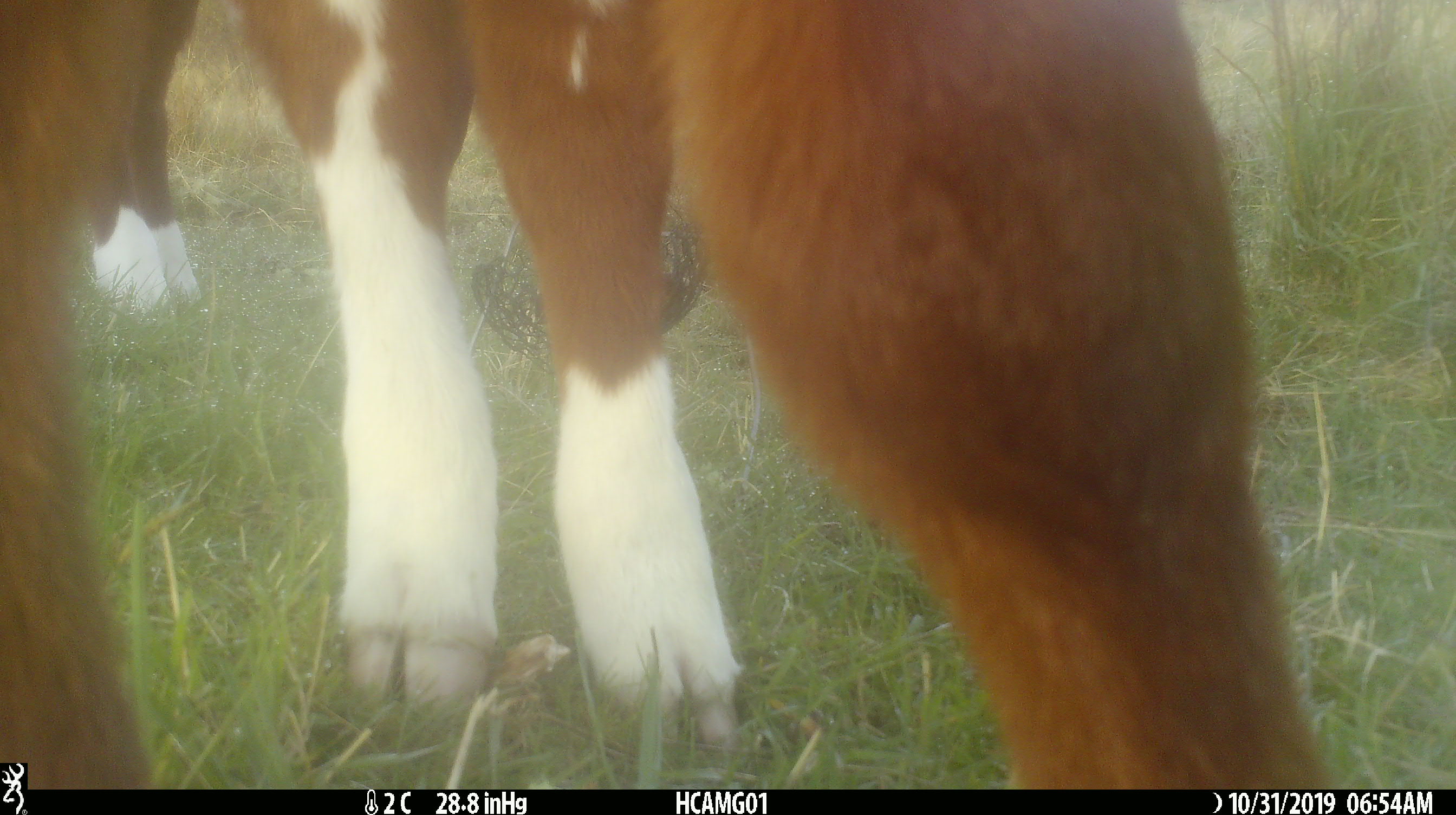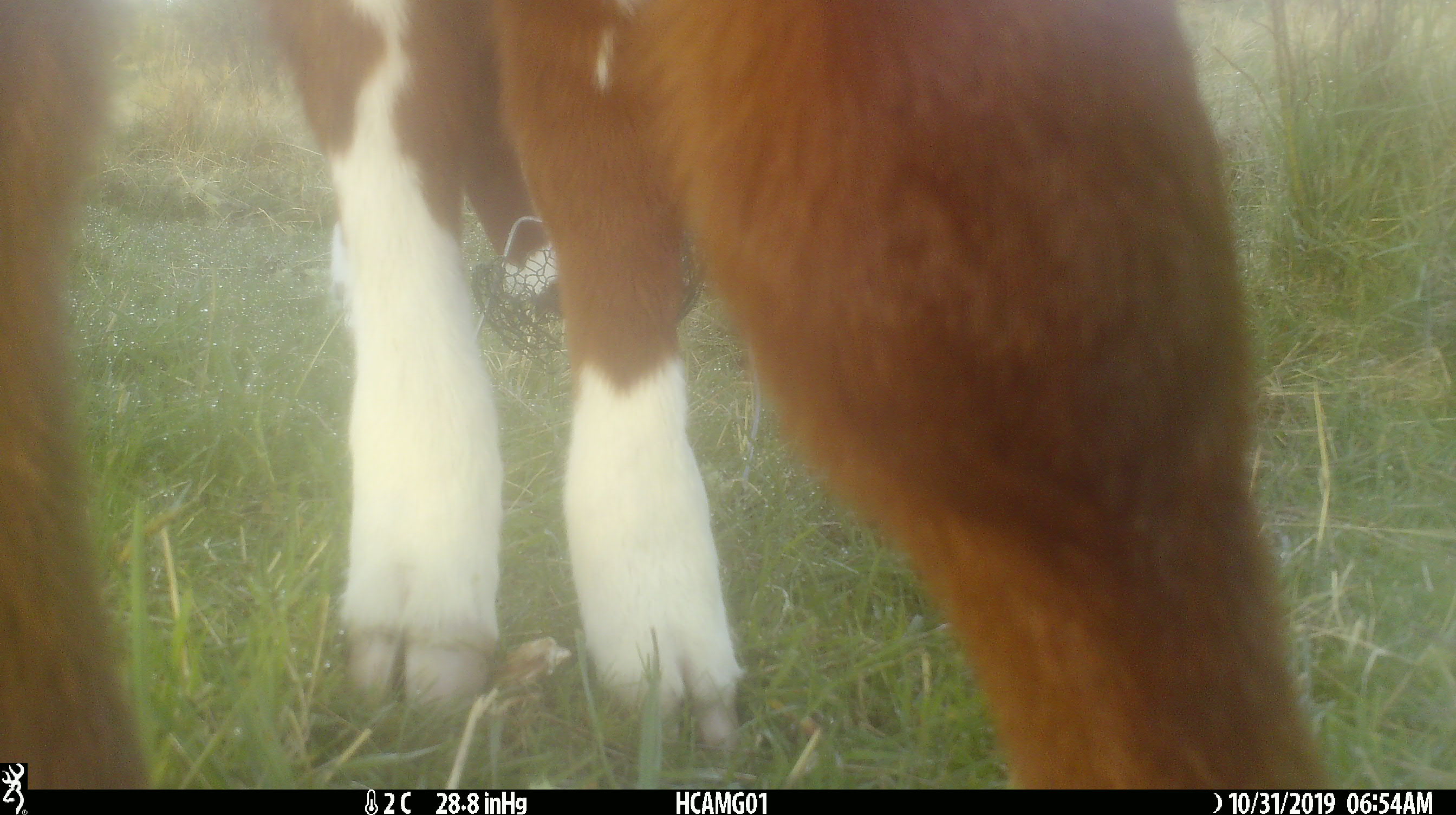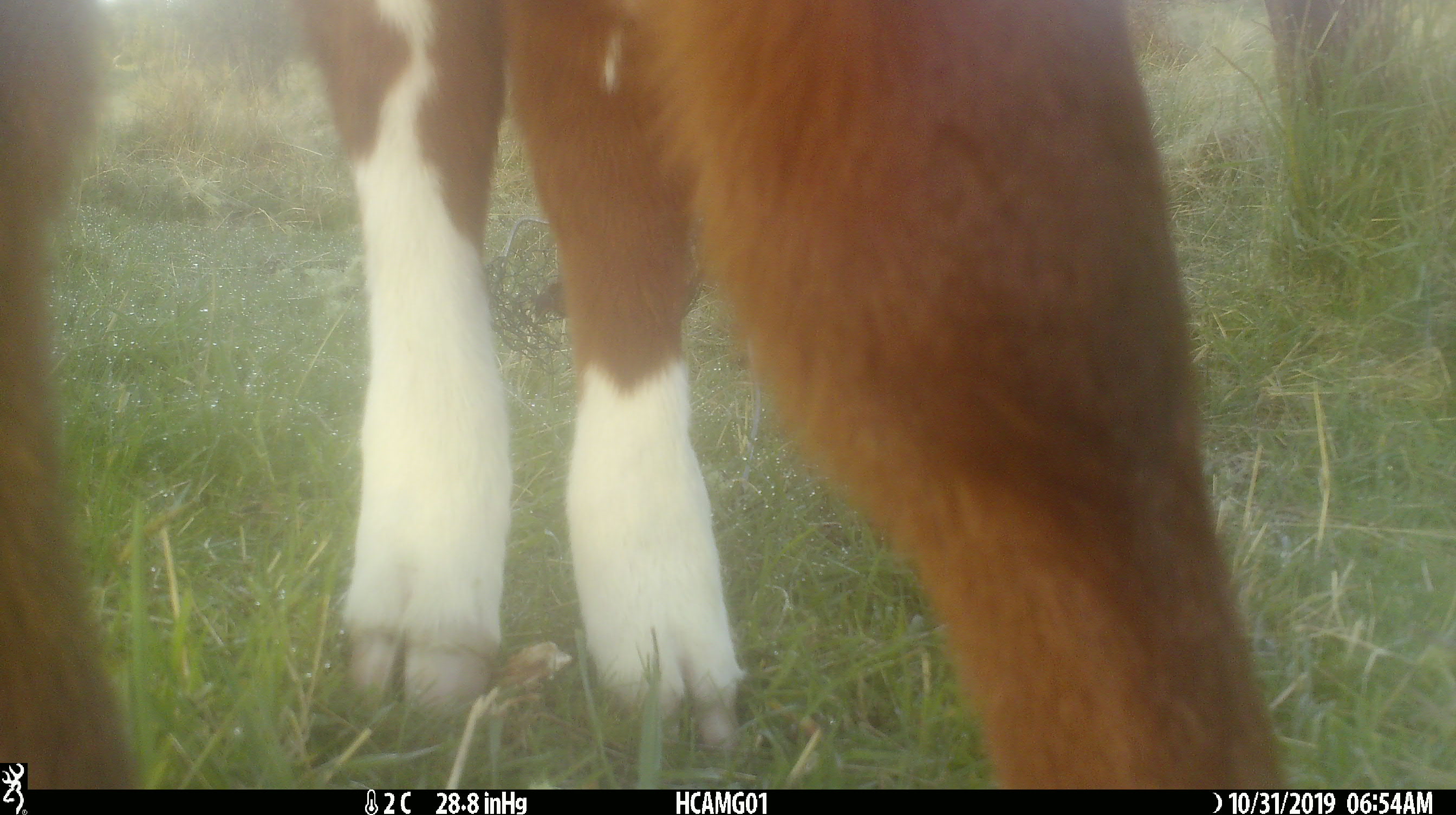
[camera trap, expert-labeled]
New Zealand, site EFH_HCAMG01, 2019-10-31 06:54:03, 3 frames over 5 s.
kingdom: Animalia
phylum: Chordata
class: Mammalia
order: Artiodactyla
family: Bovidae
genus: Bos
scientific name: Bos taurus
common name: domestic cow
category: cow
Cow (domestic cow) (Bos taurus).